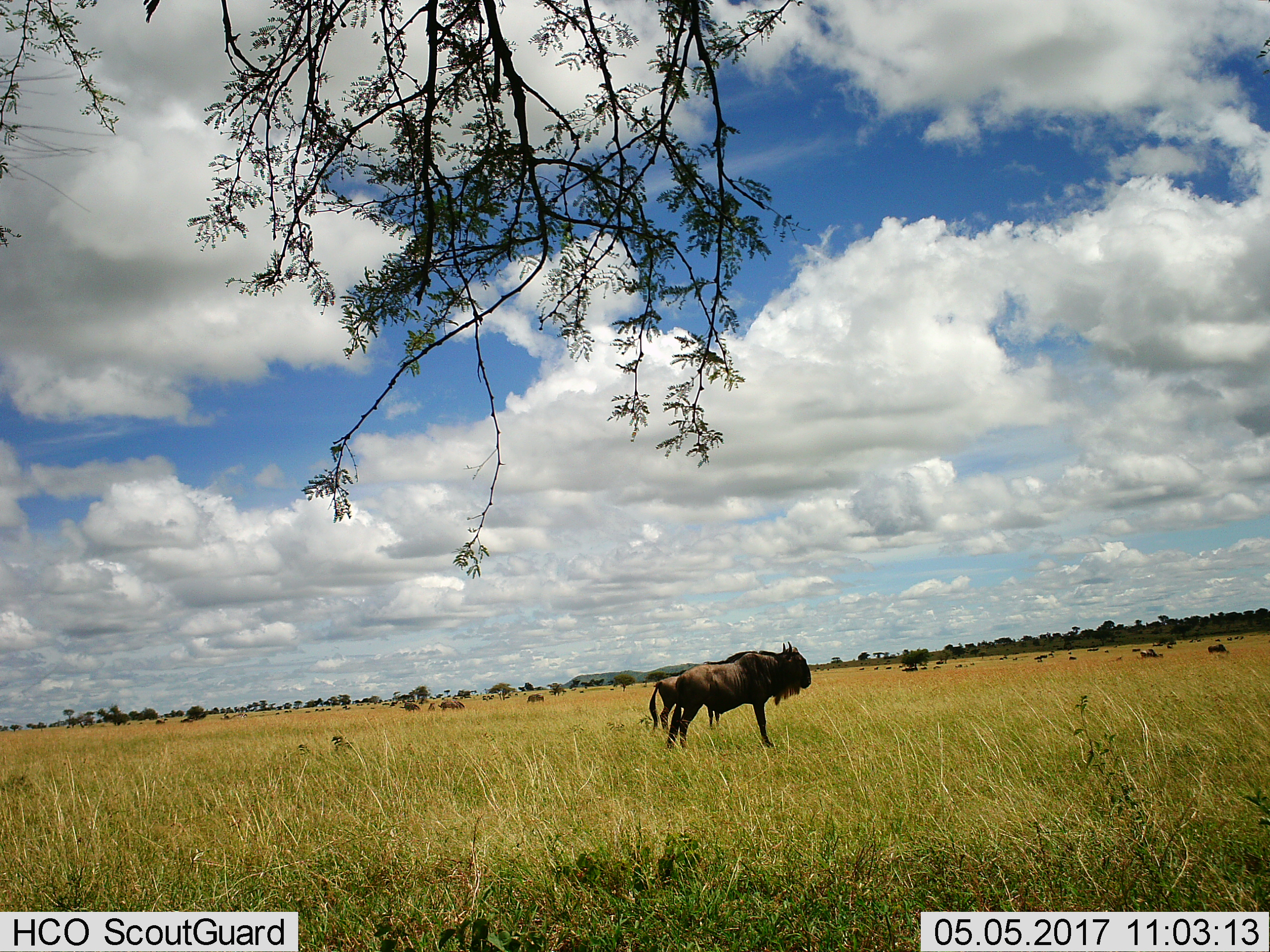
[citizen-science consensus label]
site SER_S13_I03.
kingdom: Animalia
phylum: Chordata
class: Mammalia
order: Artiodactyla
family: Bovidae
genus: Connochaetes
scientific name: Connochaetes taurinus taurinus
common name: blue wildebeest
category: wildebeestblue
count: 11-50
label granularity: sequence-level